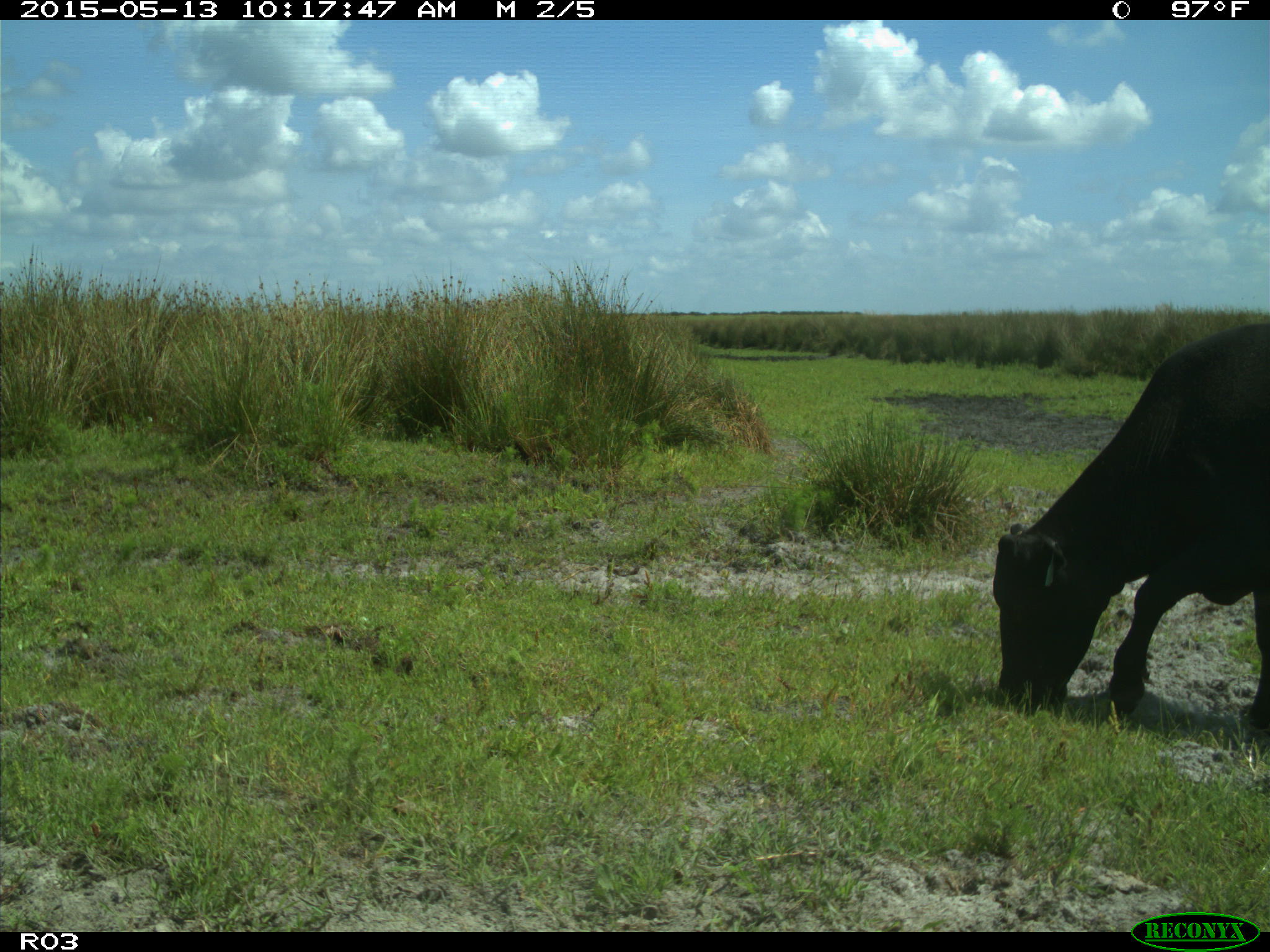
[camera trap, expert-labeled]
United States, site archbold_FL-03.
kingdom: Animalia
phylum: Chordata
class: Mammalia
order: Artiodactyla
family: Bovidae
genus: Bos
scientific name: Bos taurus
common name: domestic cow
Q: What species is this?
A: Bos taurus (domestic cow).